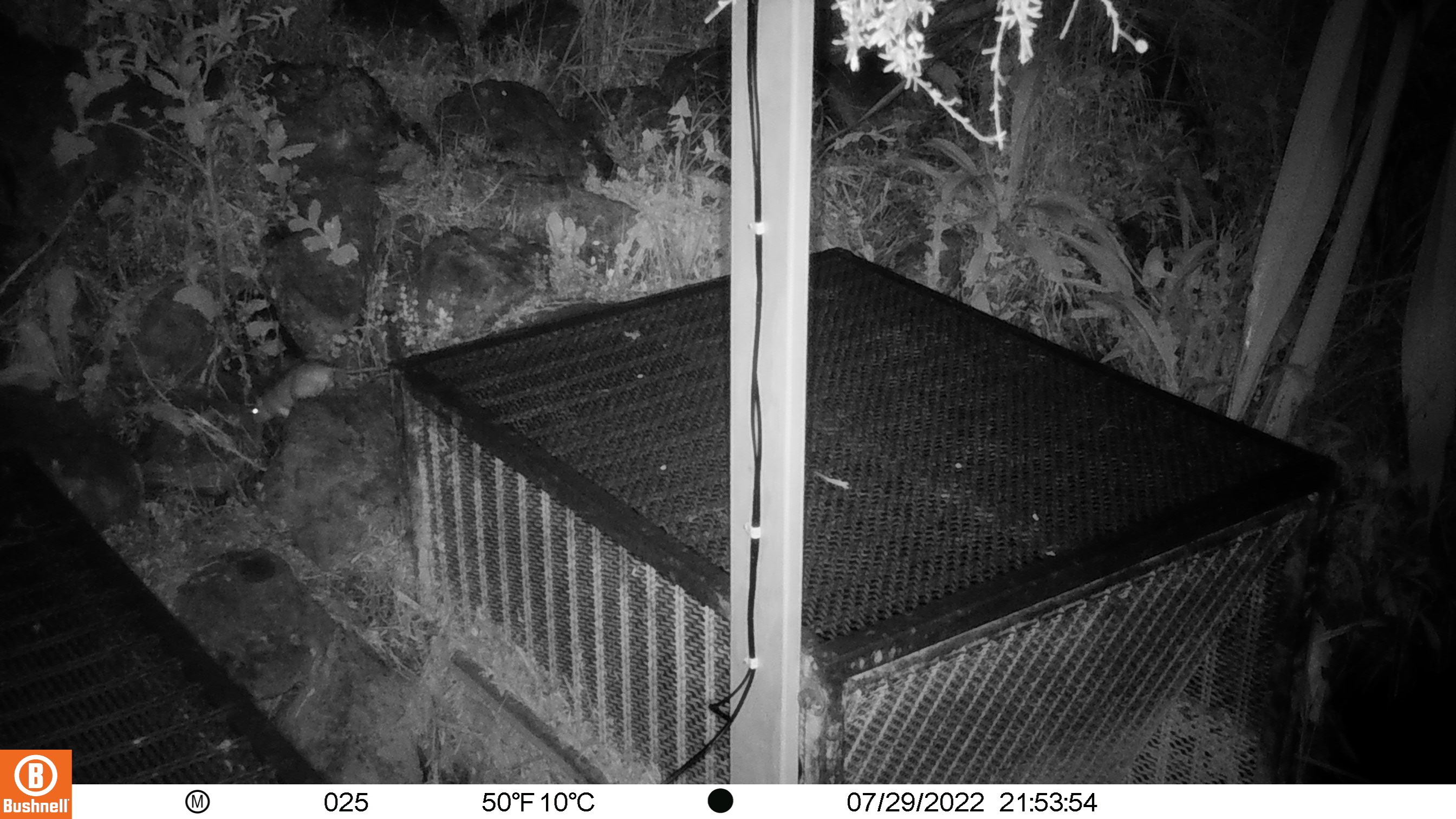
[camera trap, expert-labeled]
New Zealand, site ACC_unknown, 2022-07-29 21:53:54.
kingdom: Animalia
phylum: Chordata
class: Mammalia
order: Rodentia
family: Muridae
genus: Rattus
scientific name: Rattus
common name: rat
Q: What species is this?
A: Rat (Rattus).